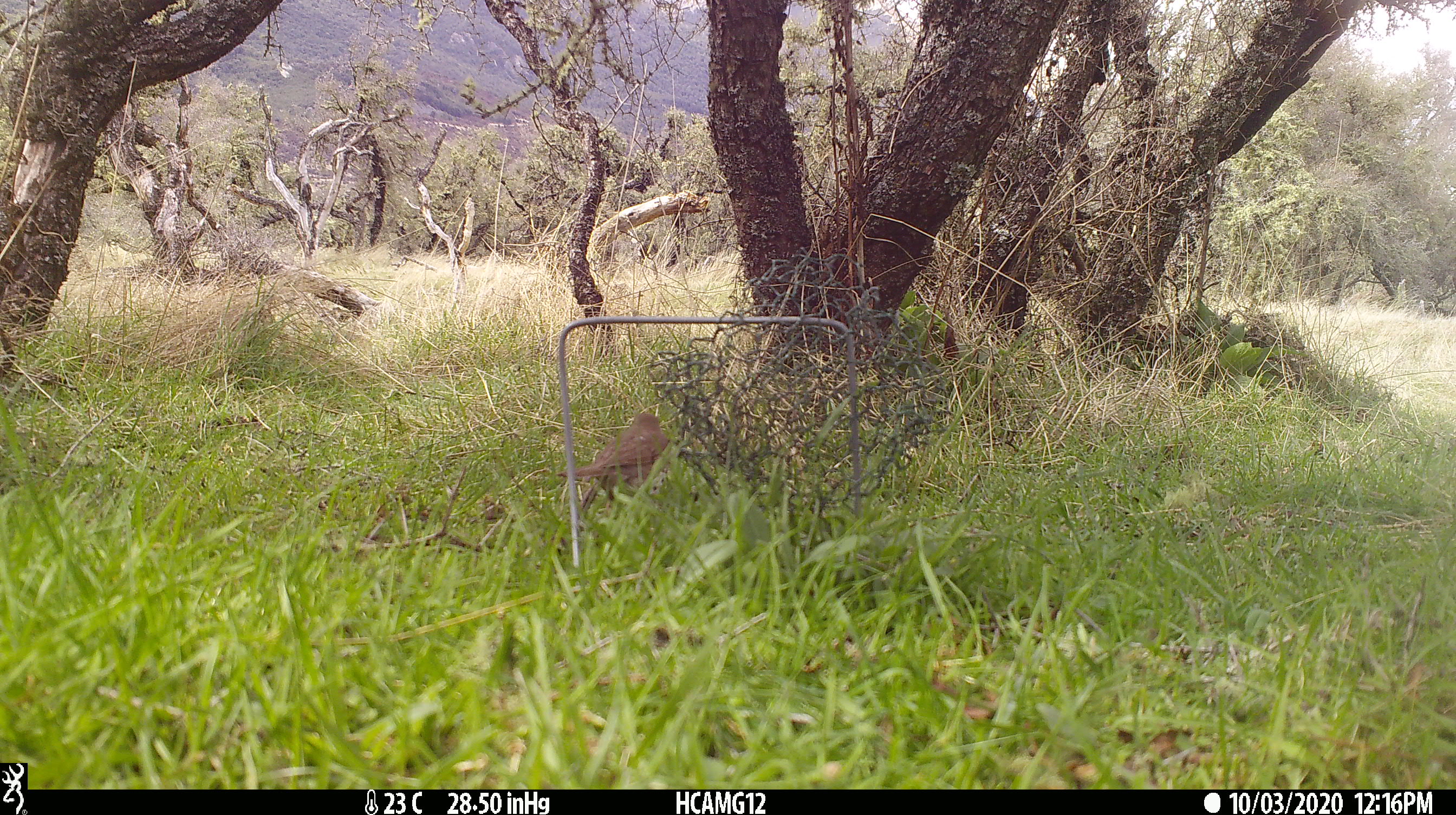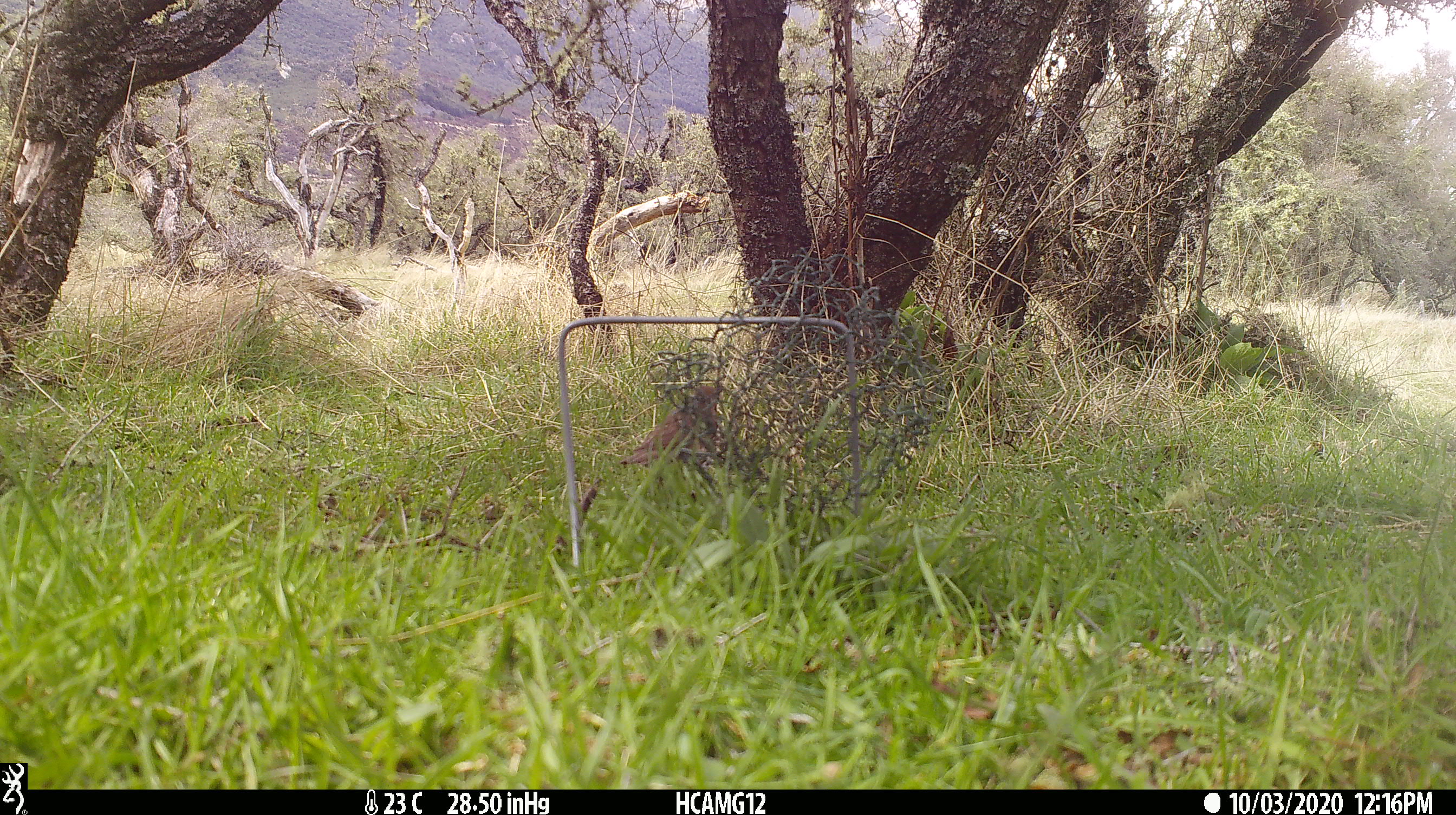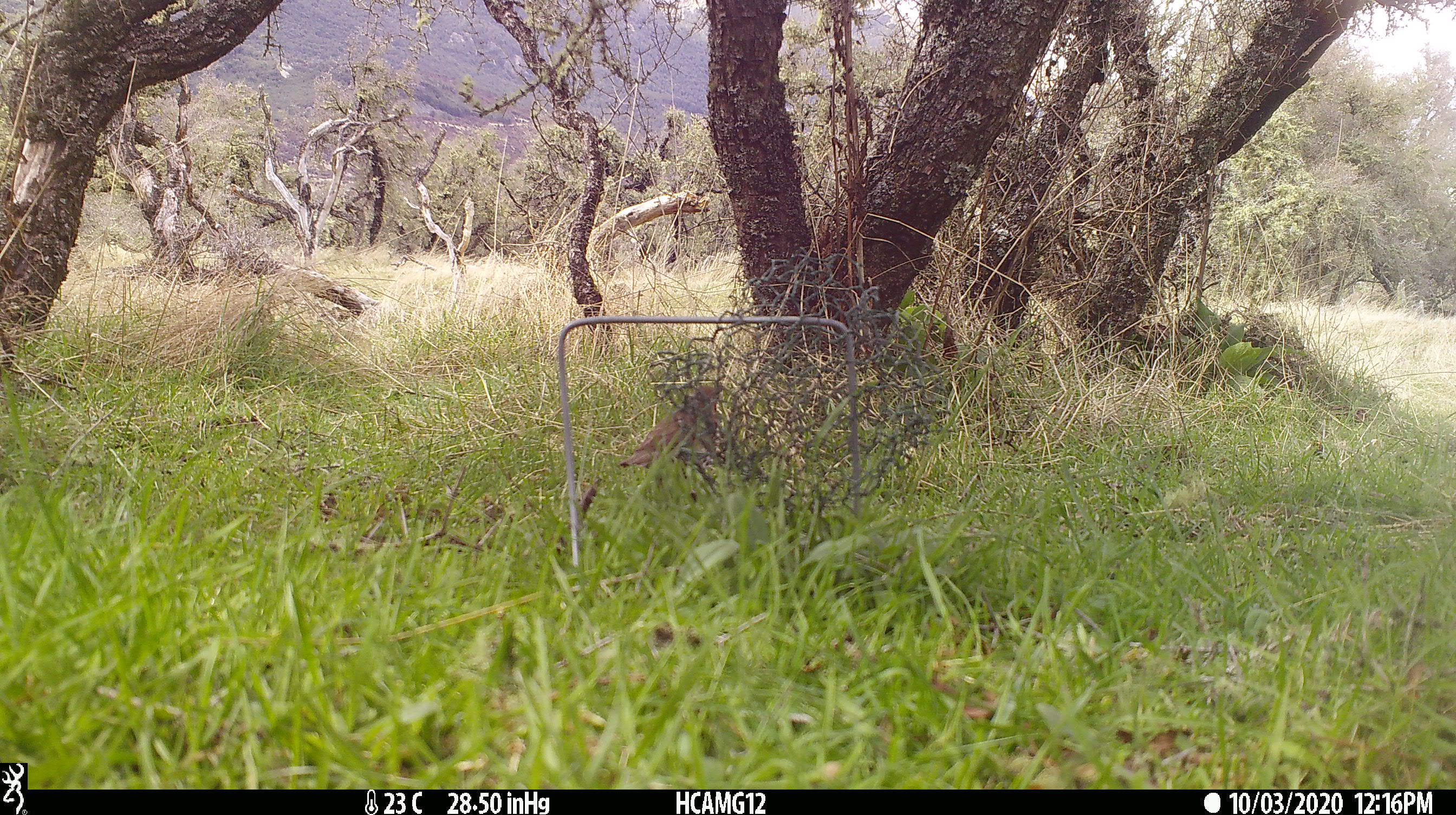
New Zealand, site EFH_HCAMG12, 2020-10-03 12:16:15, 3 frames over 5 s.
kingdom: Animalia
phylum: Chordata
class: Aves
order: Passeriformes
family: Turdidae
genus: Turdus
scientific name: Turdus philomelos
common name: song thrush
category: thrush